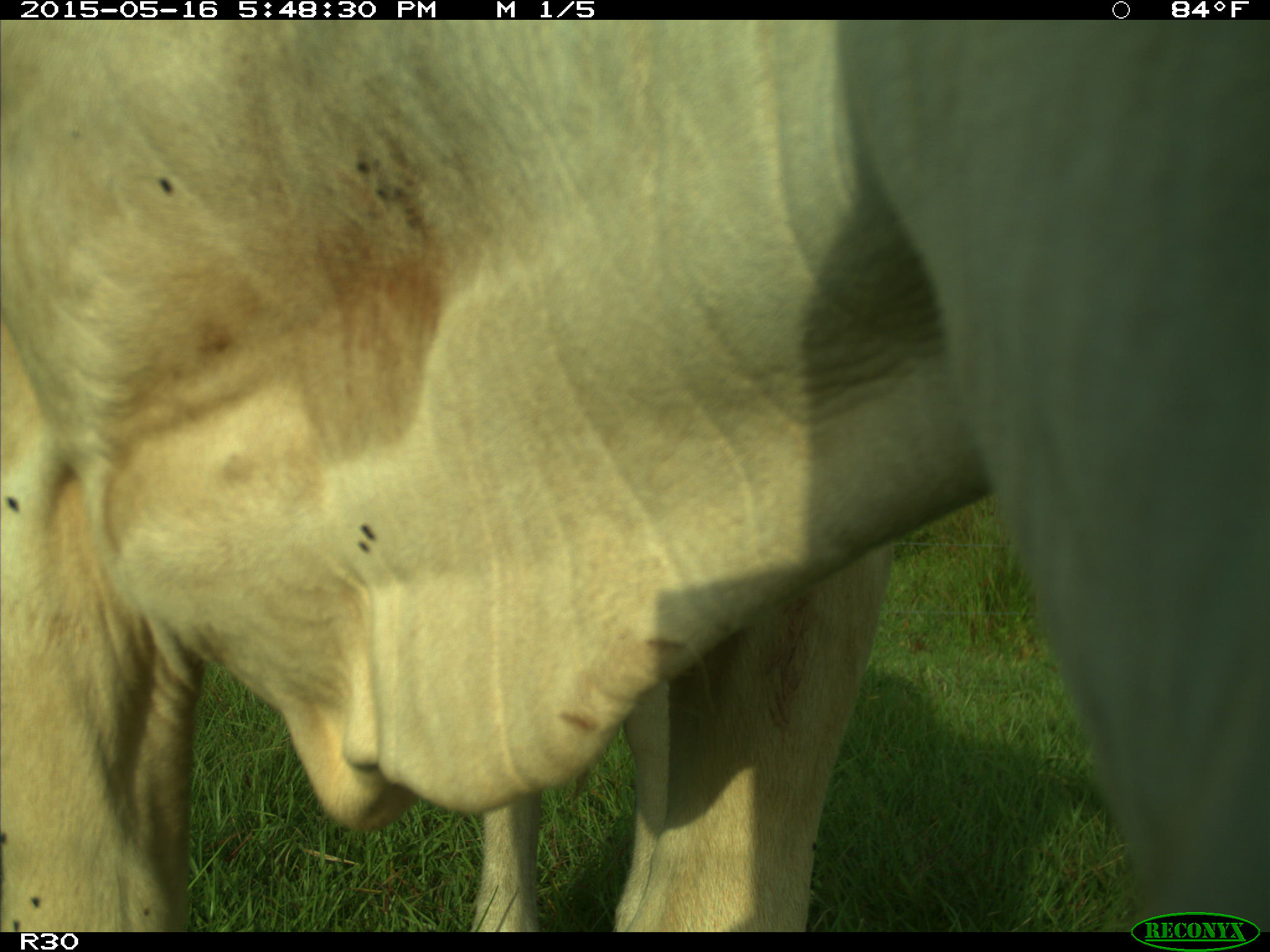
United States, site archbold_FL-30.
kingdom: Animalia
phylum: Chordata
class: Mammalia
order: Artiodactyla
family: Bovidae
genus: Bos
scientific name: Bos taurus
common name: domestic cow